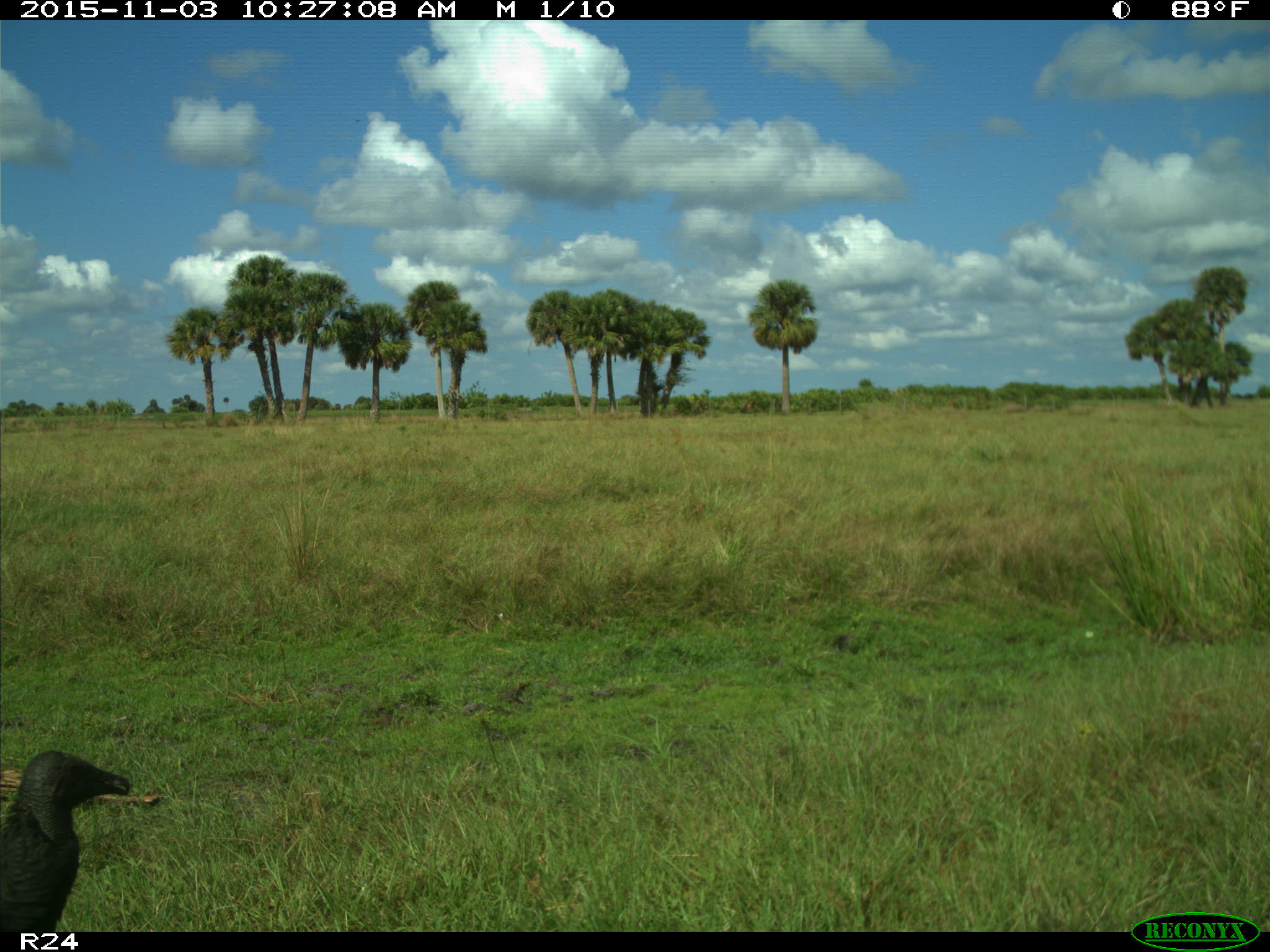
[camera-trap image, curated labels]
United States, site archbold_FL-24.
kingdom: Animalia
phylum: Chordata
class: Aves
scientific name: Aves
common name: birds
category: unidentified bird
Unidentified bird (birds) (Aves).